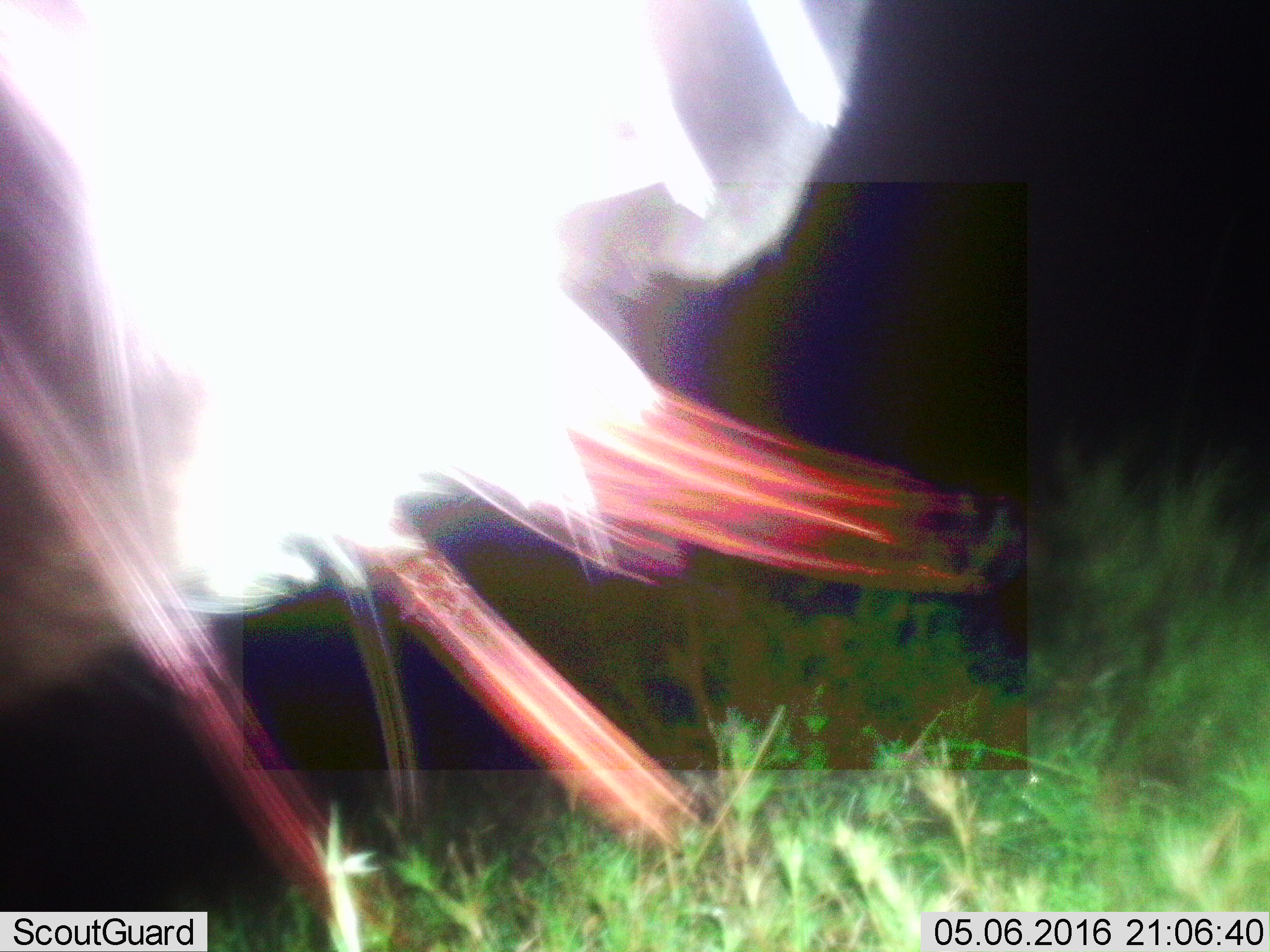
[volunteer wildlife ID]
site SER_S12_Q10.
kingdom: Animalia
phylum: Chordata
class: Mammalia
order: Artiodactyla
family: Bovidae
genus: Connochaetes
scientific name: Connochaetes taurinus taurinus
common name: blue wildebeest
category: wildebeestblue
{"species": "wildebeestblue (blue wildebeest) (Connochaetes taurinus taurinus)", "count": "1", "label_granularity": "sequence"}